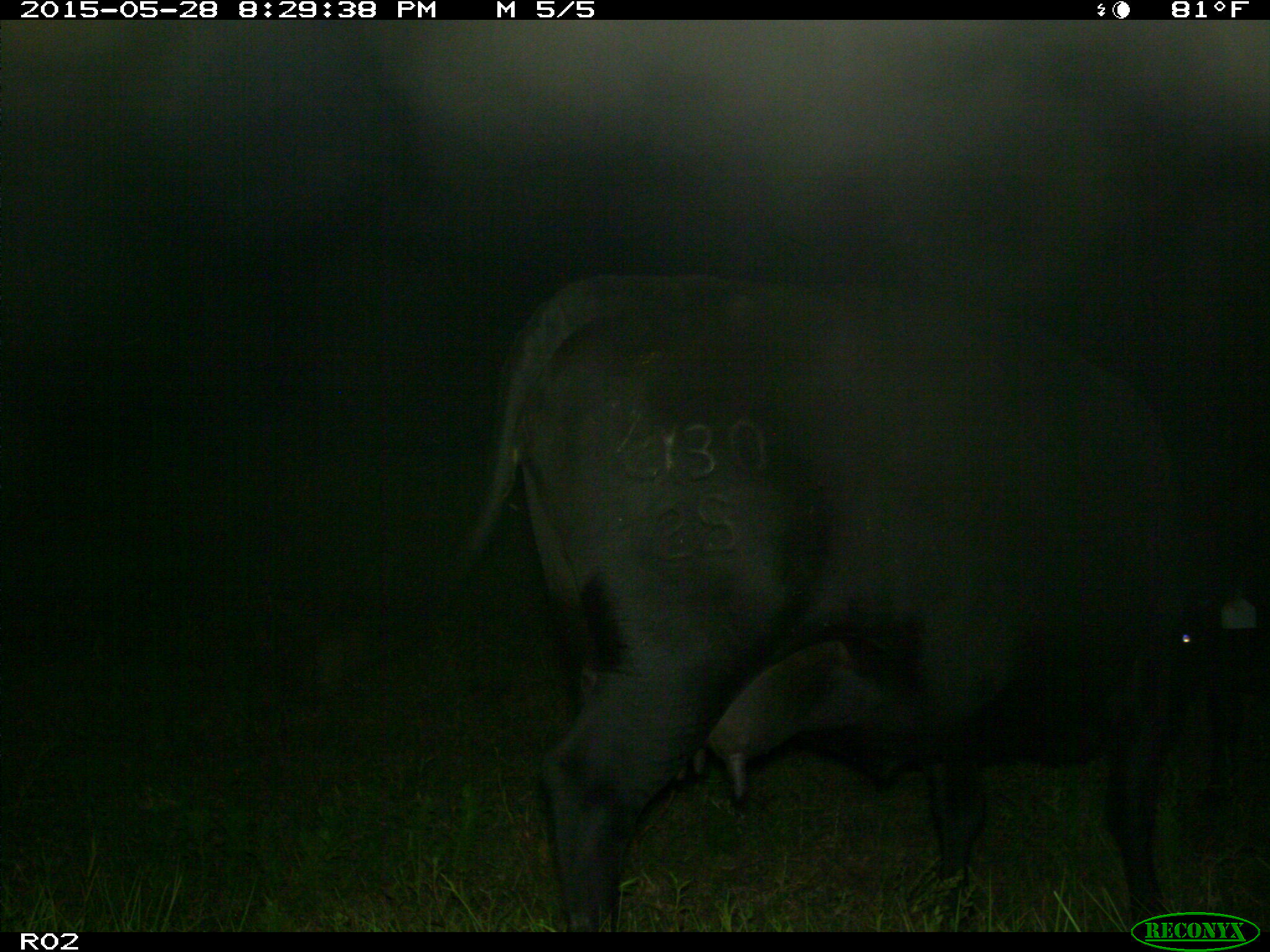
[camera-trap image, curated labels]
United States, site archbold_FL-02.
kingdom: Animalia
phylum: Chordata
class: Mammalia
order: Artiodactyla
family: Bovidae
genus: Bos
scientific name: Bos taurus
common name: domestic cow